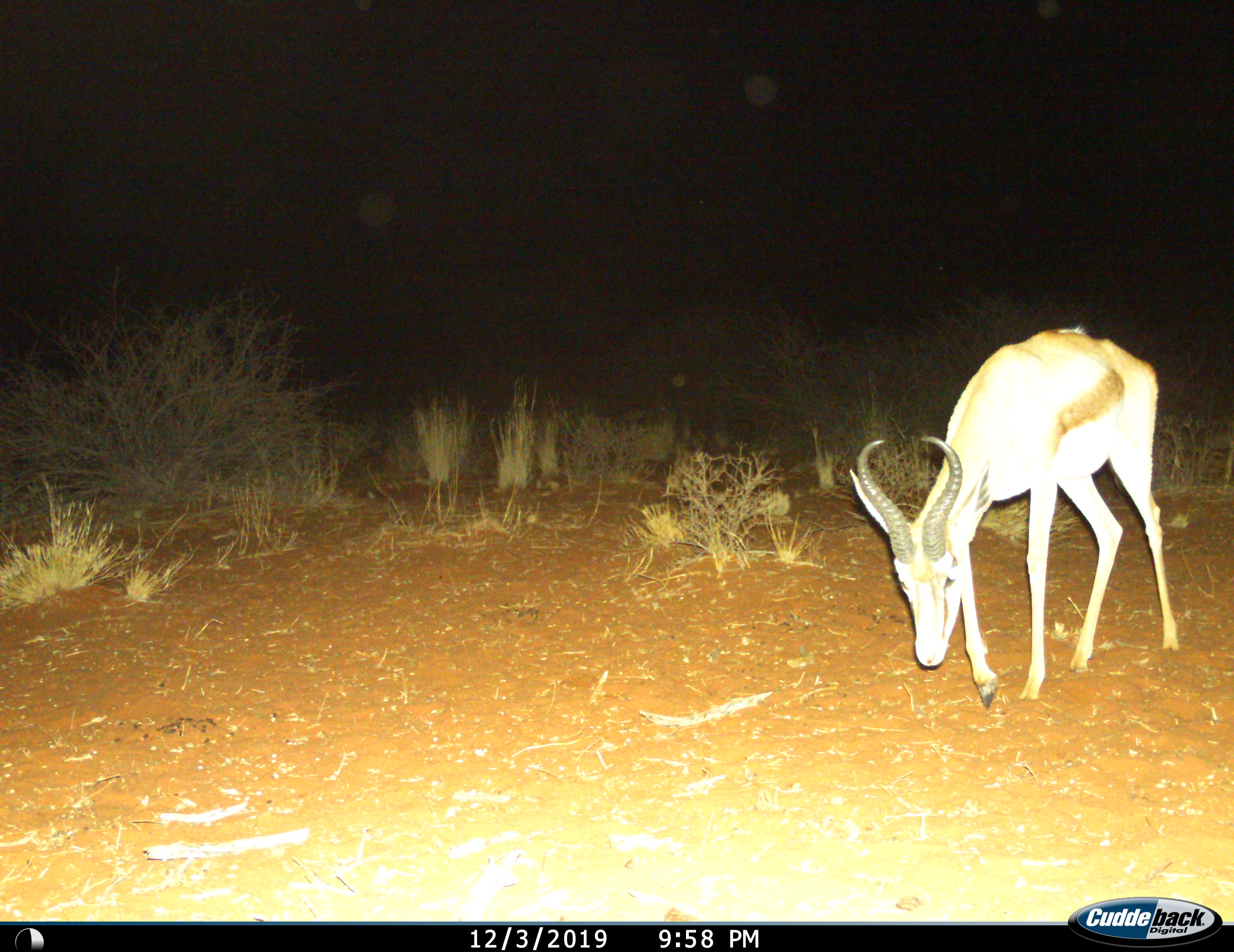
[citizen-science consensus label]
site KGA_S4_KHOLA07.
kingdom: Animalia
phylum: Chordata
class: Mammalia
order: Artiodactyla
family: Bovidae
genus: Antidorcas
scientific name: Antidorcas marsupialis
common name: springbok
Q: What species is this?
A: Springbok (Antidorcas marsupialis).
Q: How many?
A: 1.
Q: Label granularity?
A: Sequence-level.